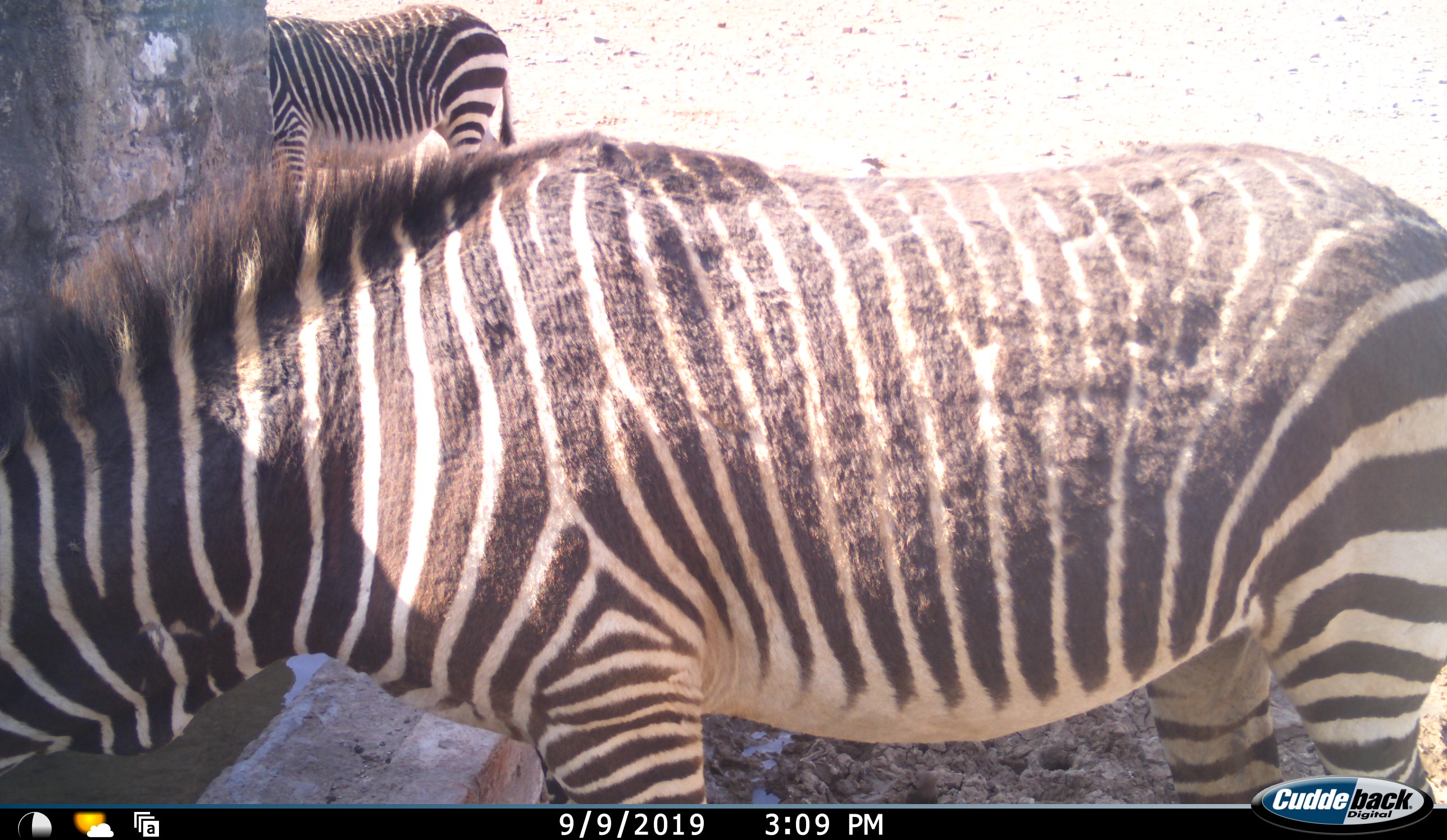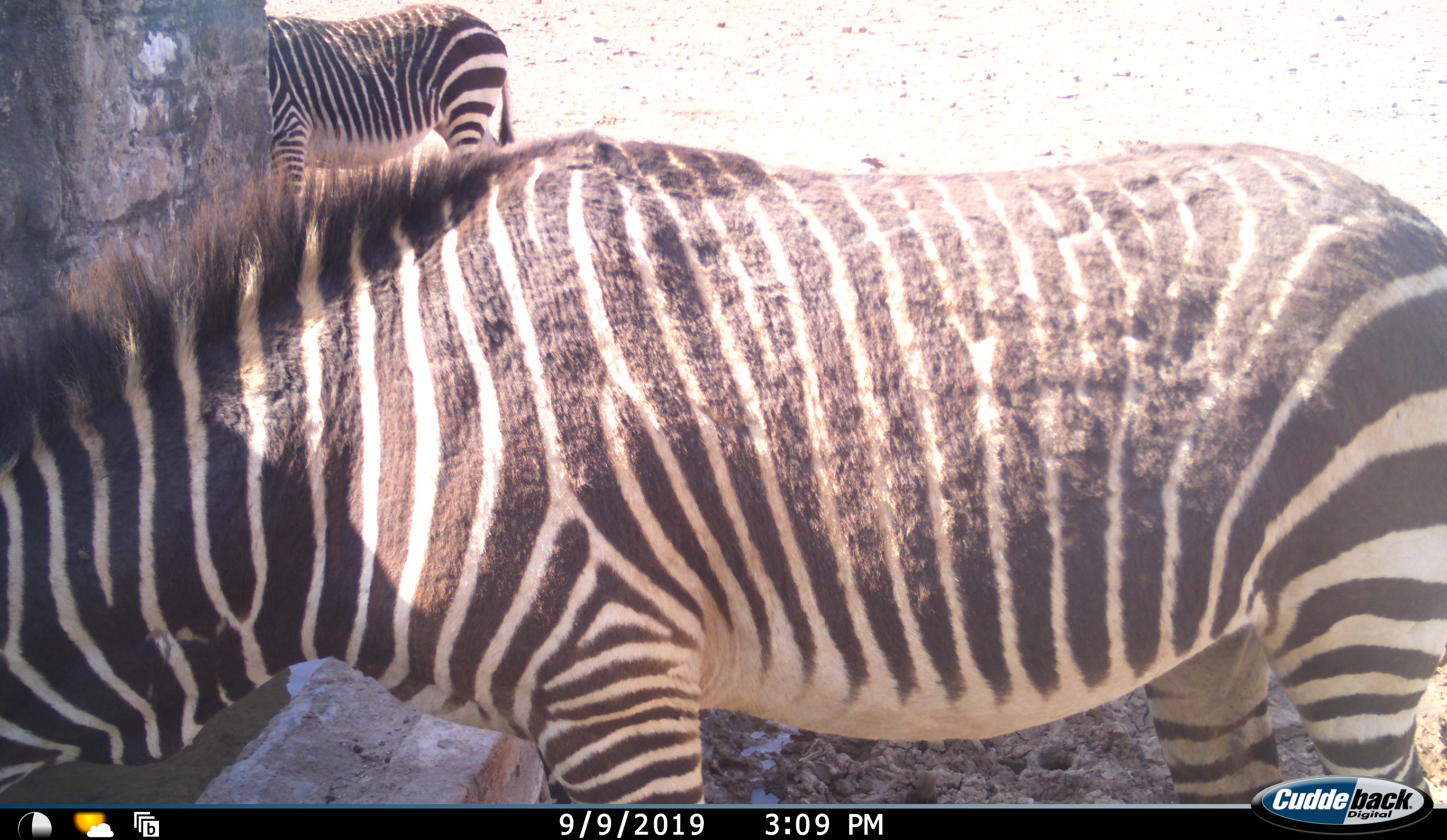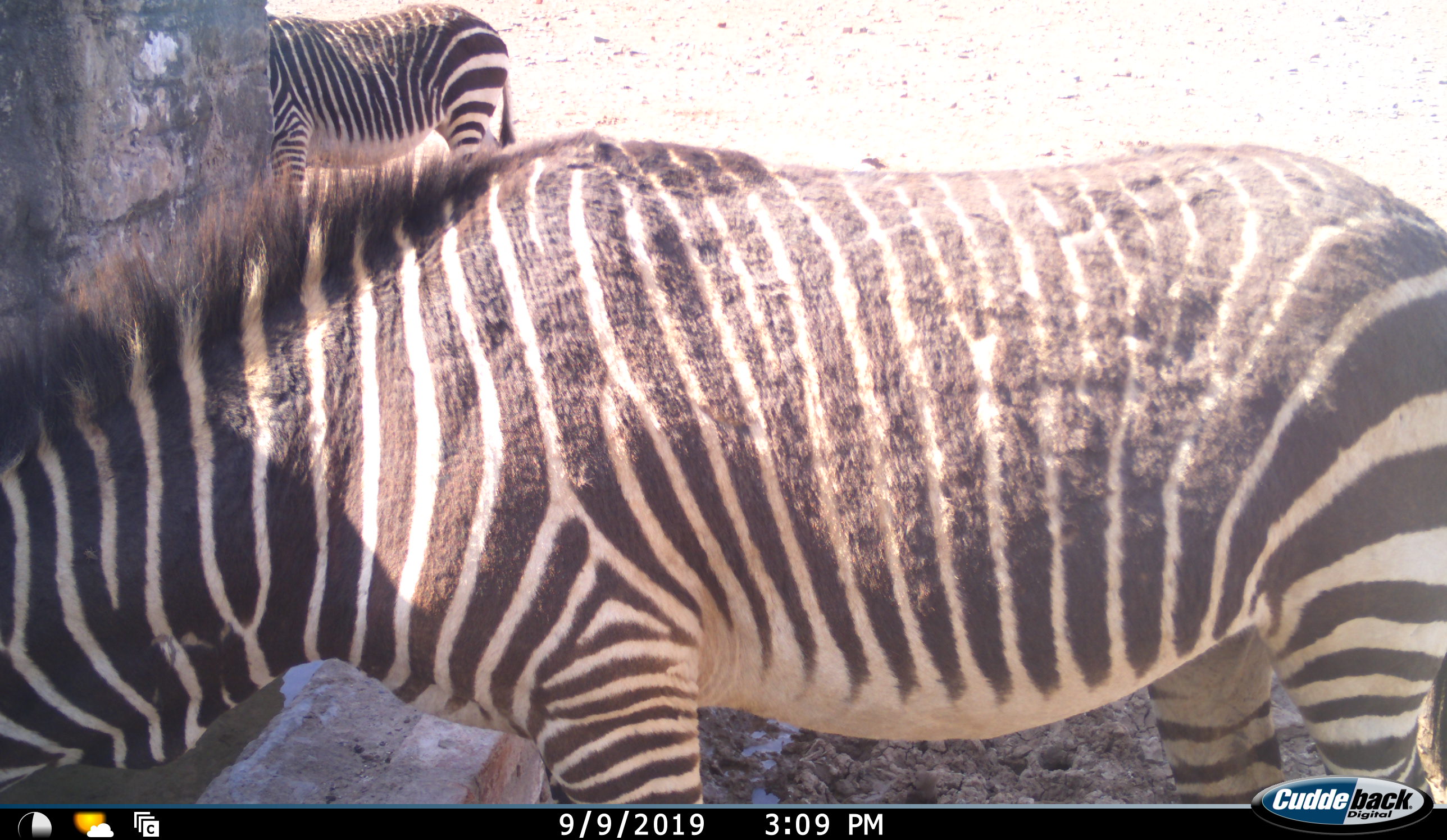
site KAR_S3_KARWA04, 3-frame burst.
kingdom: Animalia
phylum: Chordata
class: Mammalia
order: Perissodactyla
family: Equidae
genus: Equus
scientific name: Equus zebra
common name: mountain zebra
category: zebramountain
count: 2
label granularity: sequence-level